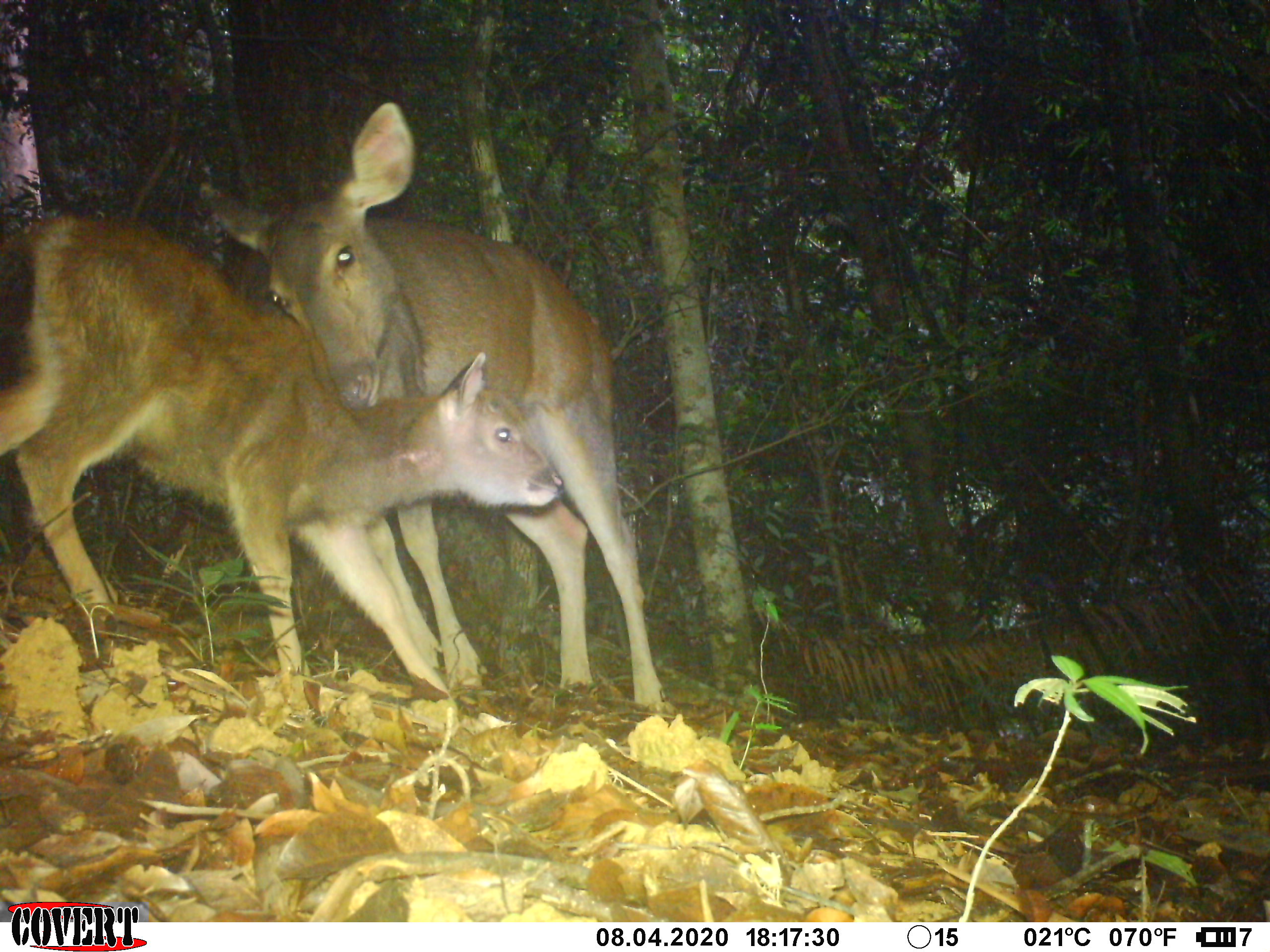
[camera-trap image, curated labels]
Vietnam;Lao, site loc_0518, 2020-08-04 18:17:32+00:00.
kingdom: Animalia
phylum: Chordata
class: Mammalia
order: Artiodactyla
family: Cervidae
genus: Rusa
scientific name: Rusa unicolor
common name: sambar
Sambar (Rusa unicolor). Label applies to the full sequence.